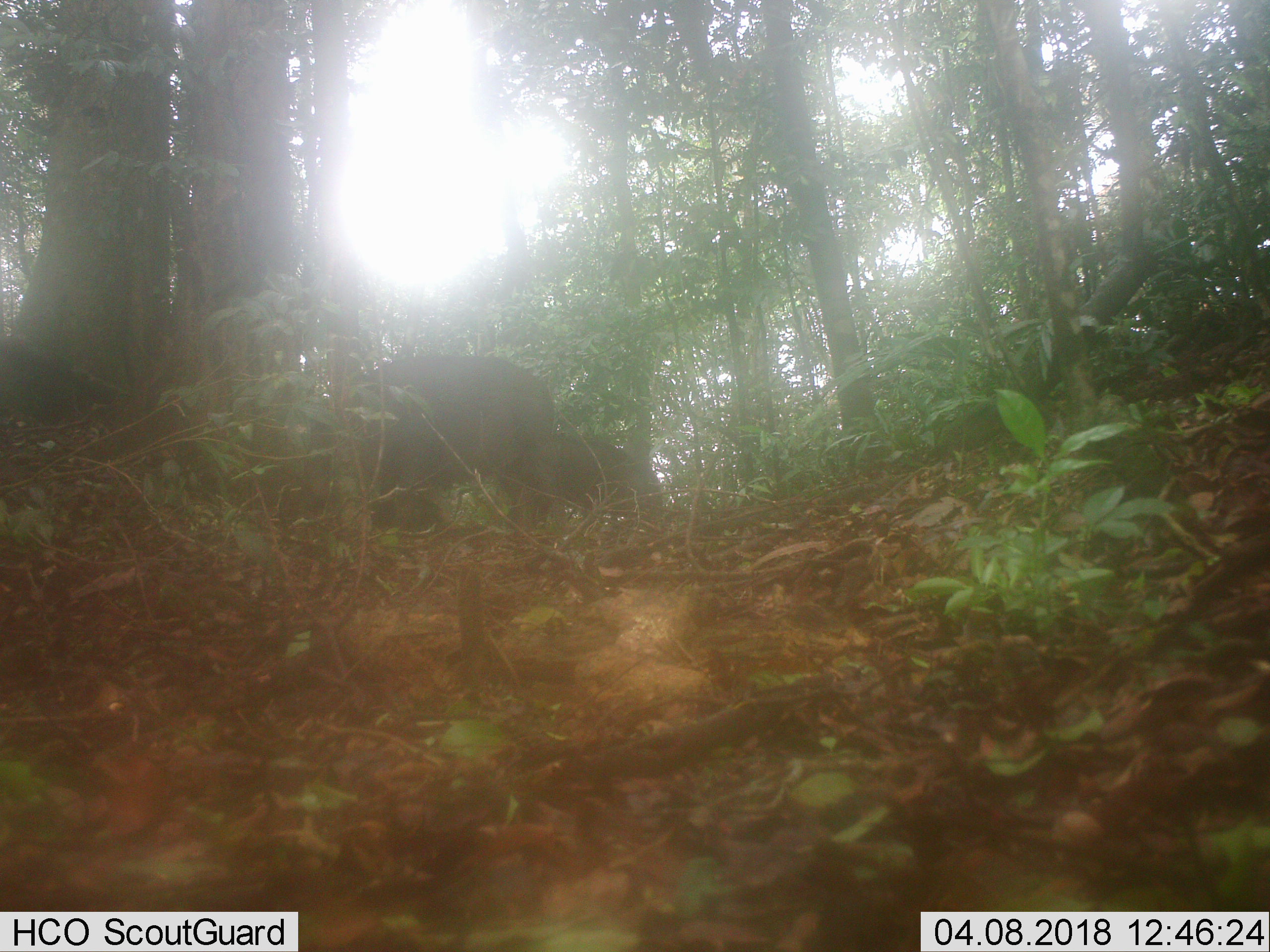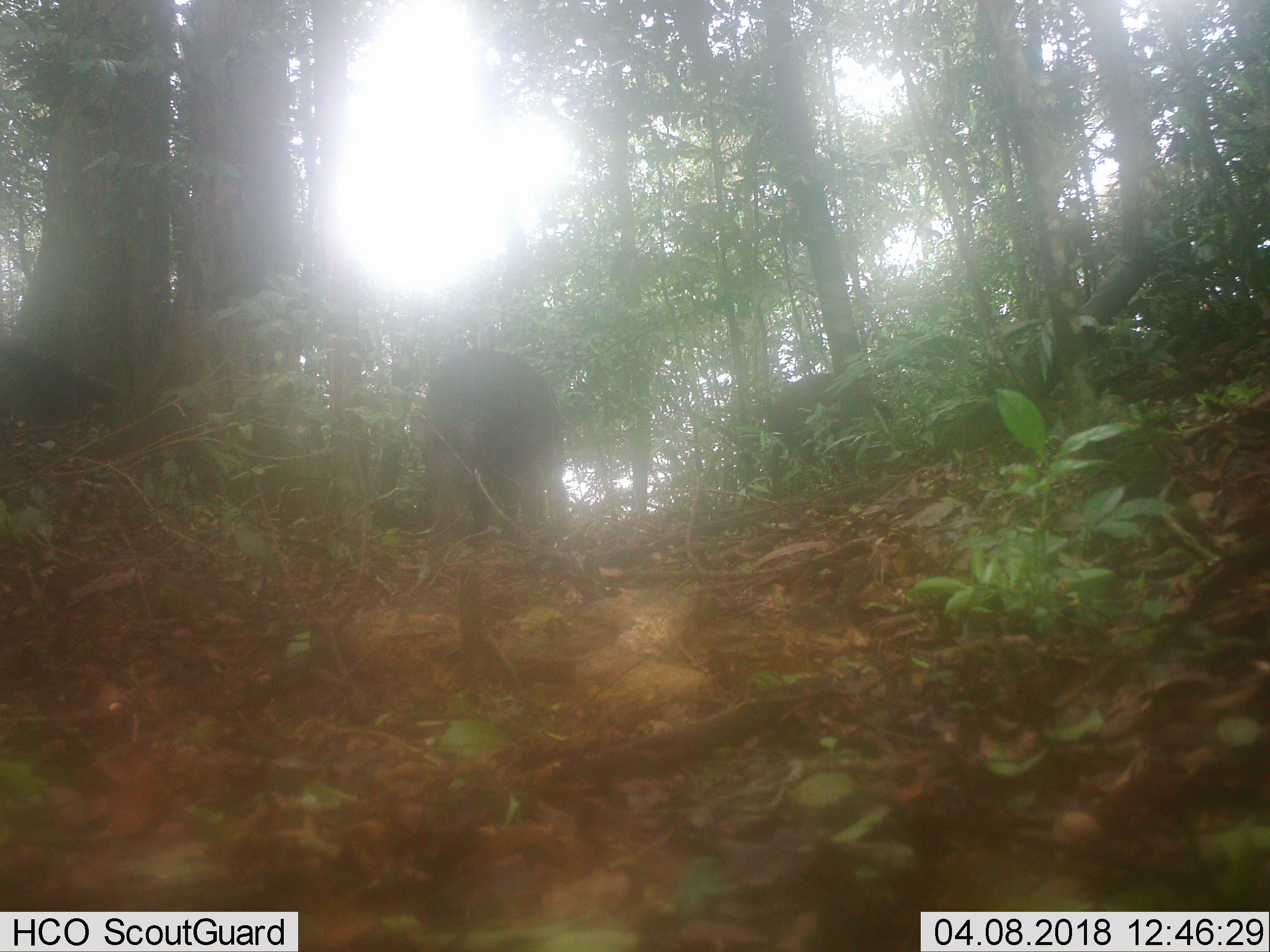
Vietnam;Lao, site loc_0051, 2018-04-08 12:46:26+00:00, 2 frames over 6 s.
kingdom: Animalia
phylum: Chordata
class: Mammalia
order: Artiodactyla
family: Suidae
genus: Sus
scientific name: Sus scrofa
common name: eurasian wild pig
Eurasian wild pig (Sus scrofa). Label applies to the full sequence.